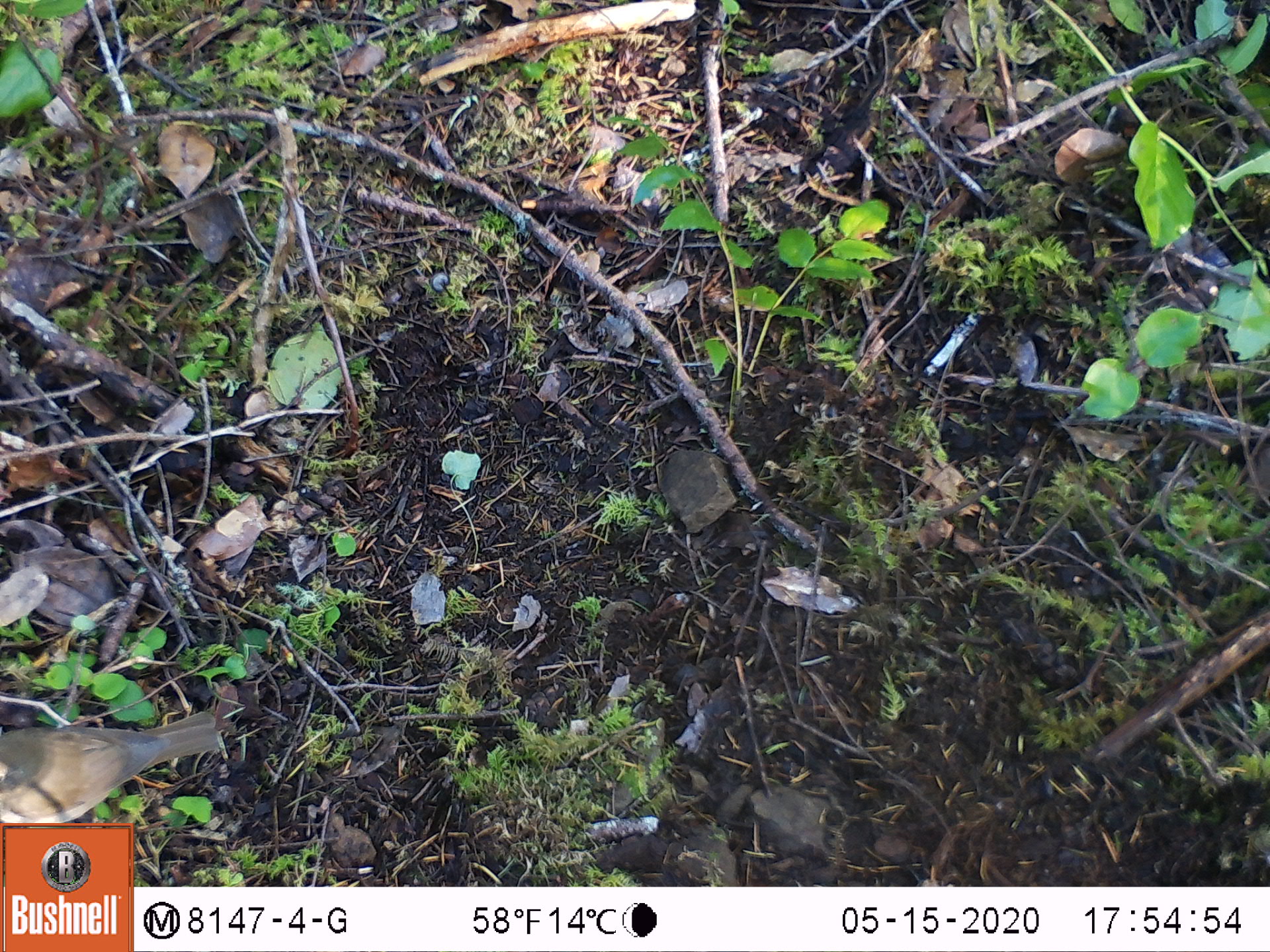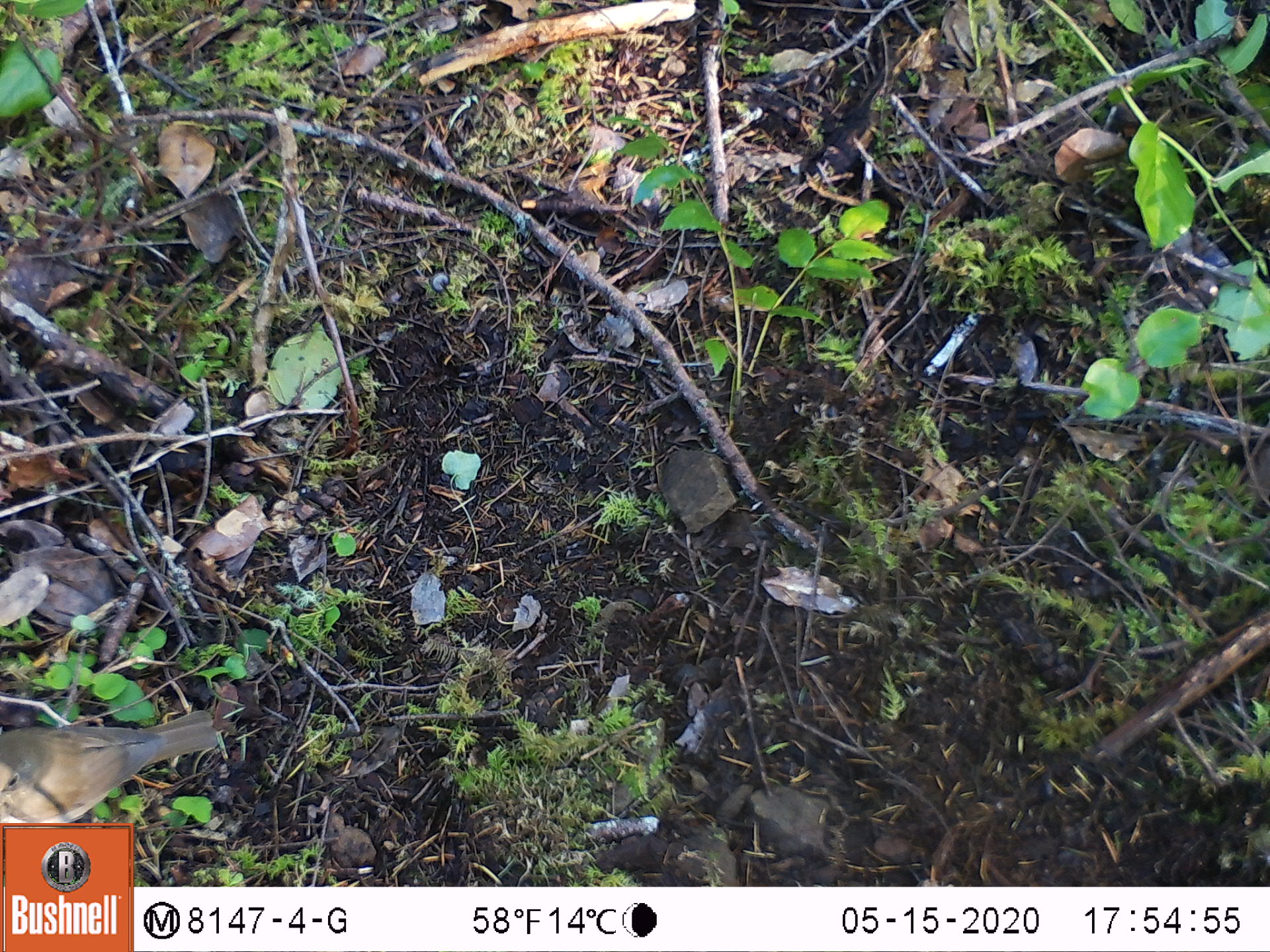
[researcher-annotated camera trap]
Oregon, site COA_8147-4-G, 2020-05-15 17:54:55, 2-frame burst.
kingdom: Animalia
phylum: Chordata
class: Aves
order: Passeriformes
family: Turdidae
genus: Catharus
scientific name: Catharus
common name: brown thrushes and nightingale-thrushes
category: catharus species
Catharus species (brown thrushes and nightingale-thrushes) (Catharus).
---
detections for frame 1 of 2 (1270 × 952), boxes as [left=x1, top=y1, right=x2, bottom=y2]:
catharus species: [left=3, top=697, right=244, bottom=818]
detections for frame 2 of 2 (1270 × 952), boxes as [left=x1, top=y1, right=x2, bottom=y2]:
catharus species: [left=4, top=693, right=231, bottom=816]